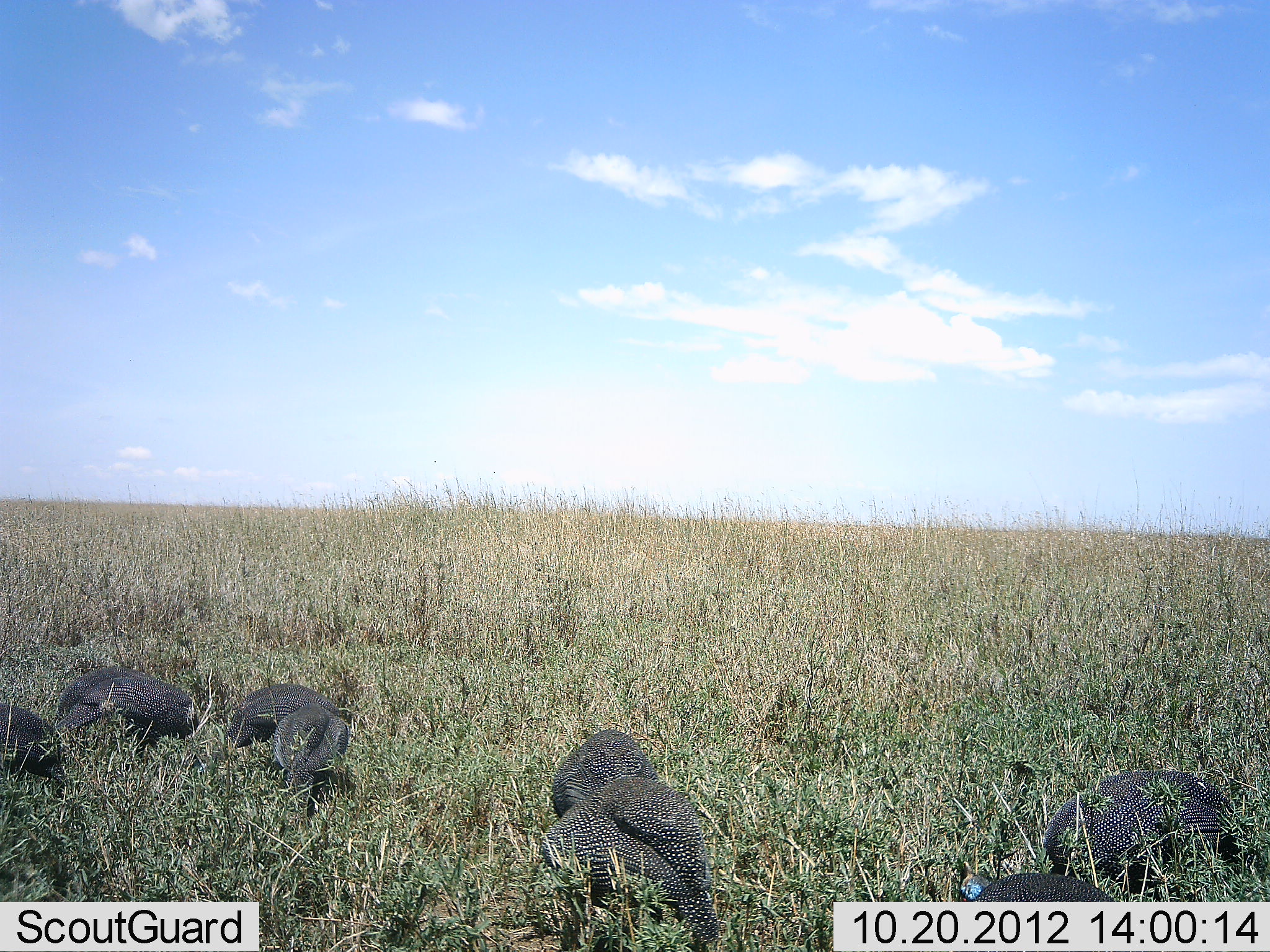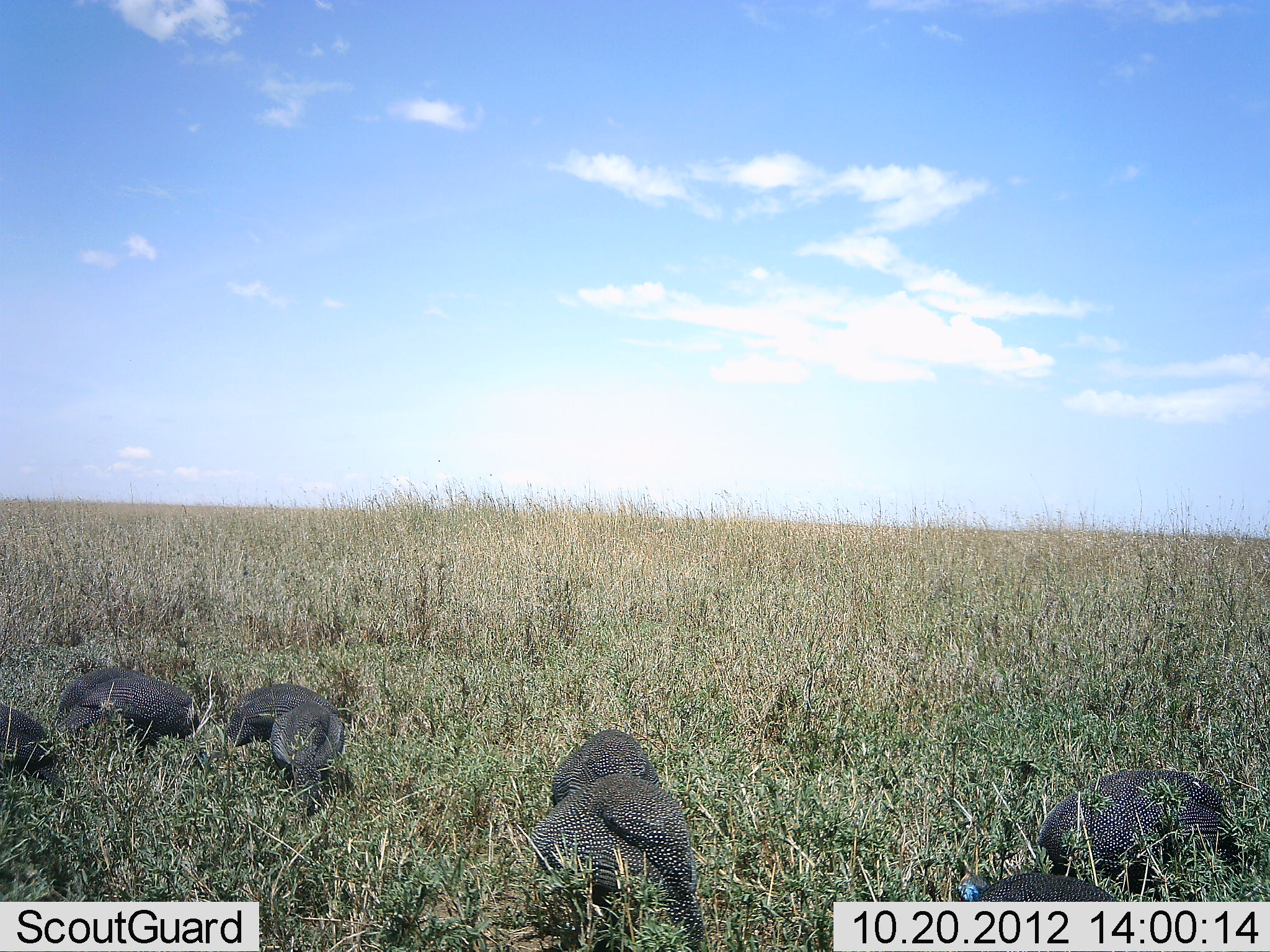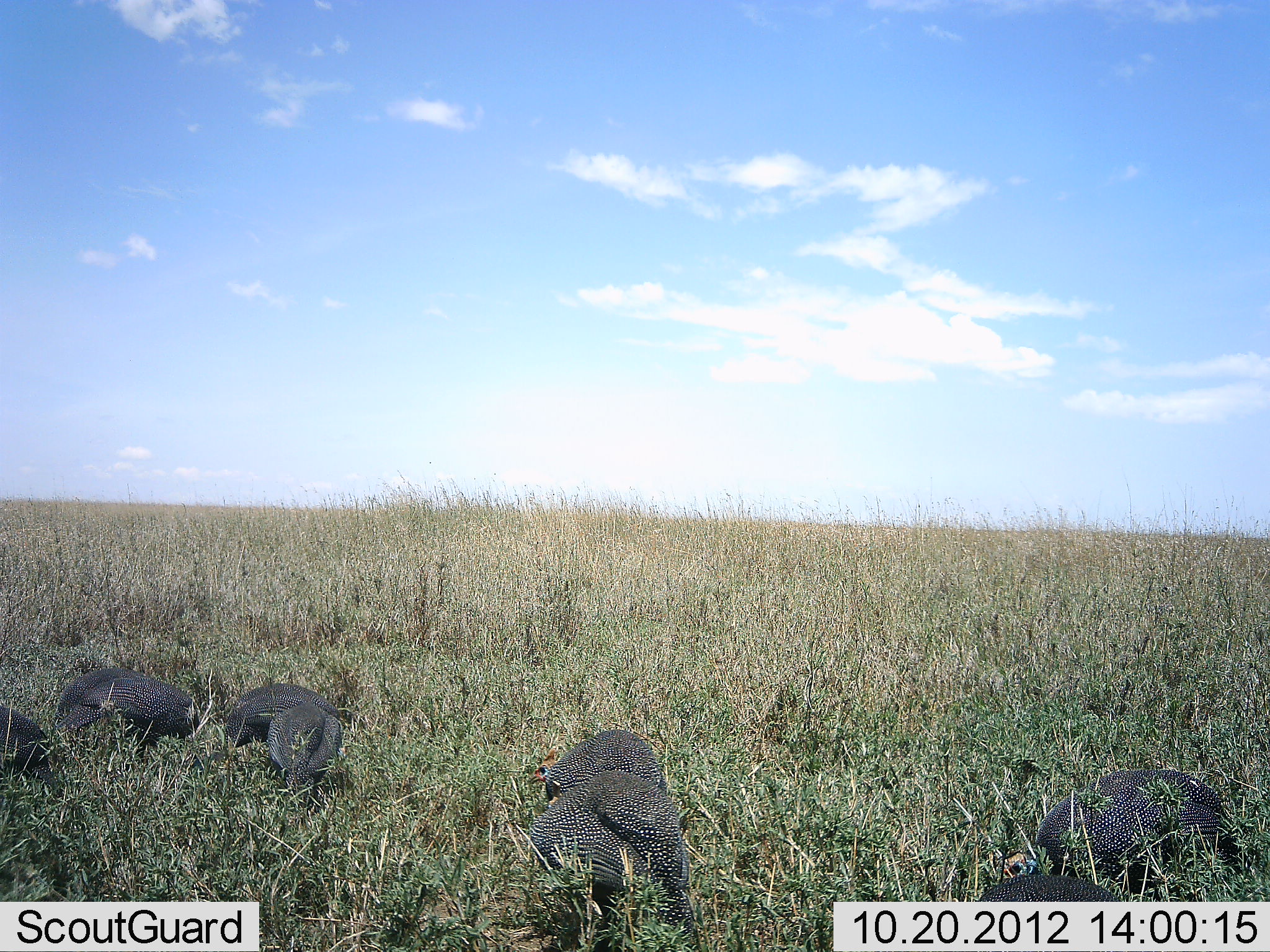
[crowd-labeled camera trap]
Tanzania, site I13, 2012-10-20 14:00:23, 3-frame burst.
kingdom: Animalia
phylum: Chordata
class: Aves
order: Galliformes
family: Numididae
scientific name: Numididae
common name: guinea fowl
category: guineafowl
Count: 8.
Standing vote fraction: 50%.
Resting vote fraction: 0%.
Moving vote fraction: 10%.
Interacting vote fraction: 0%.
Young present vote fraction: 0%.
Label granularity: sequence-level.